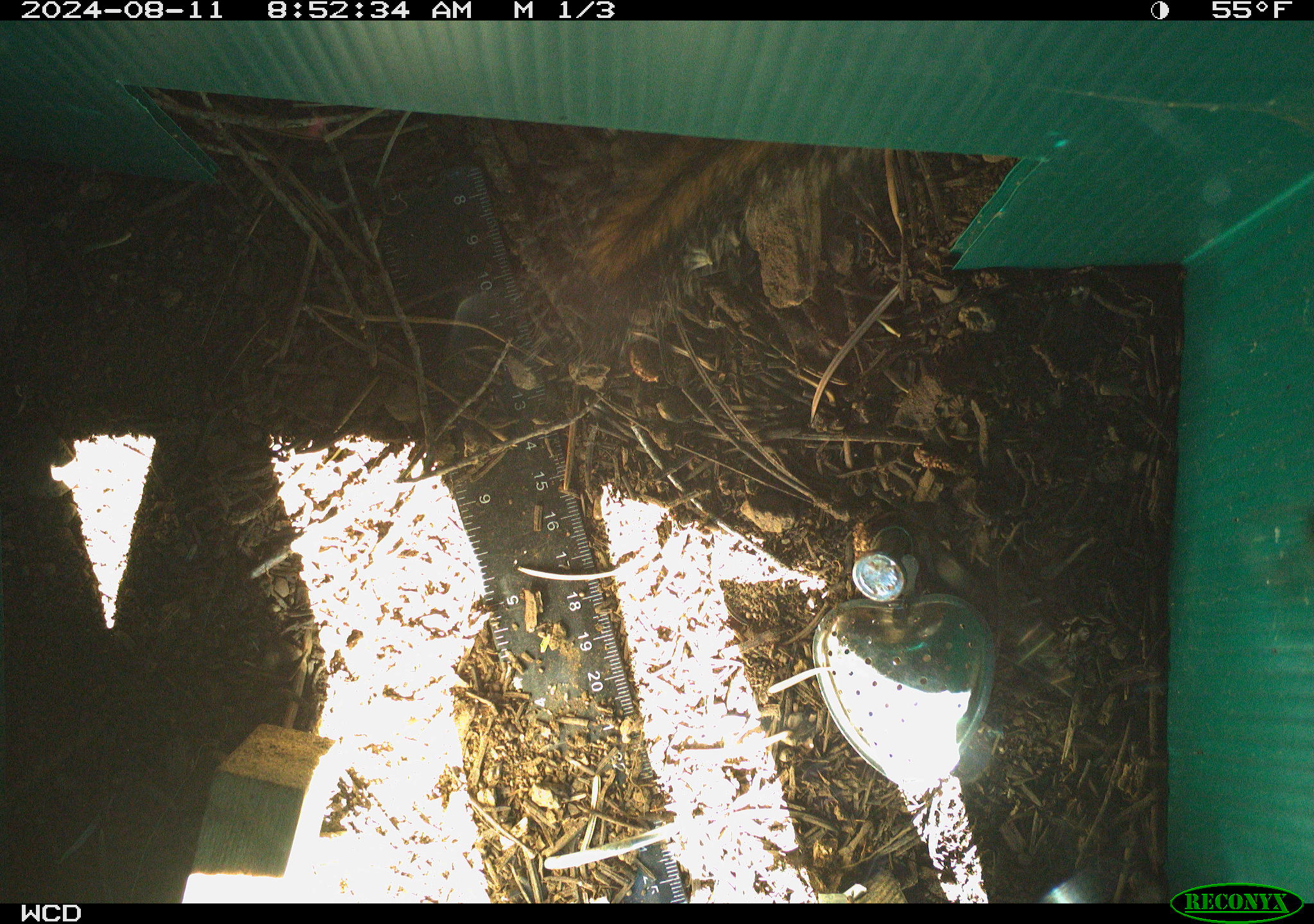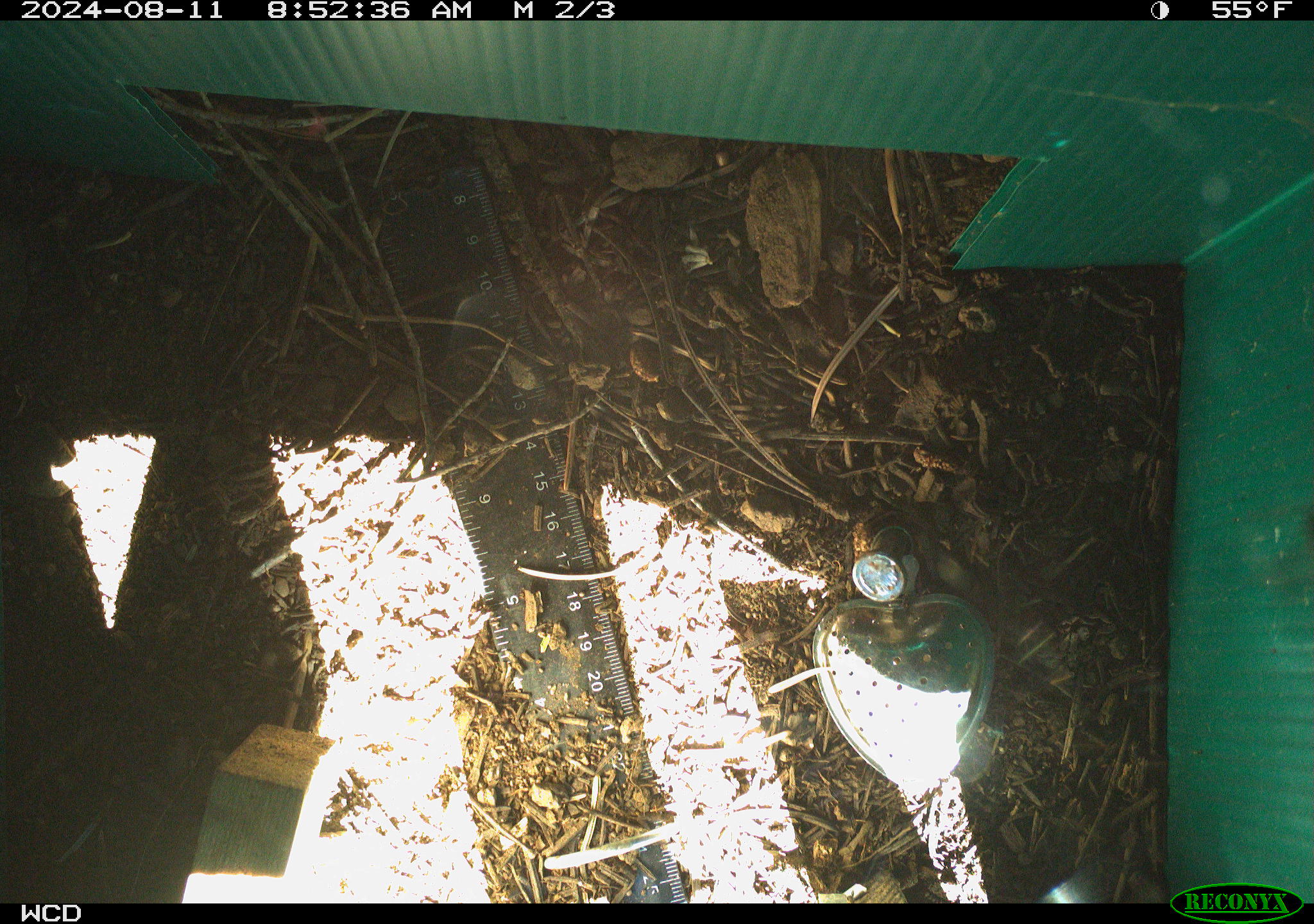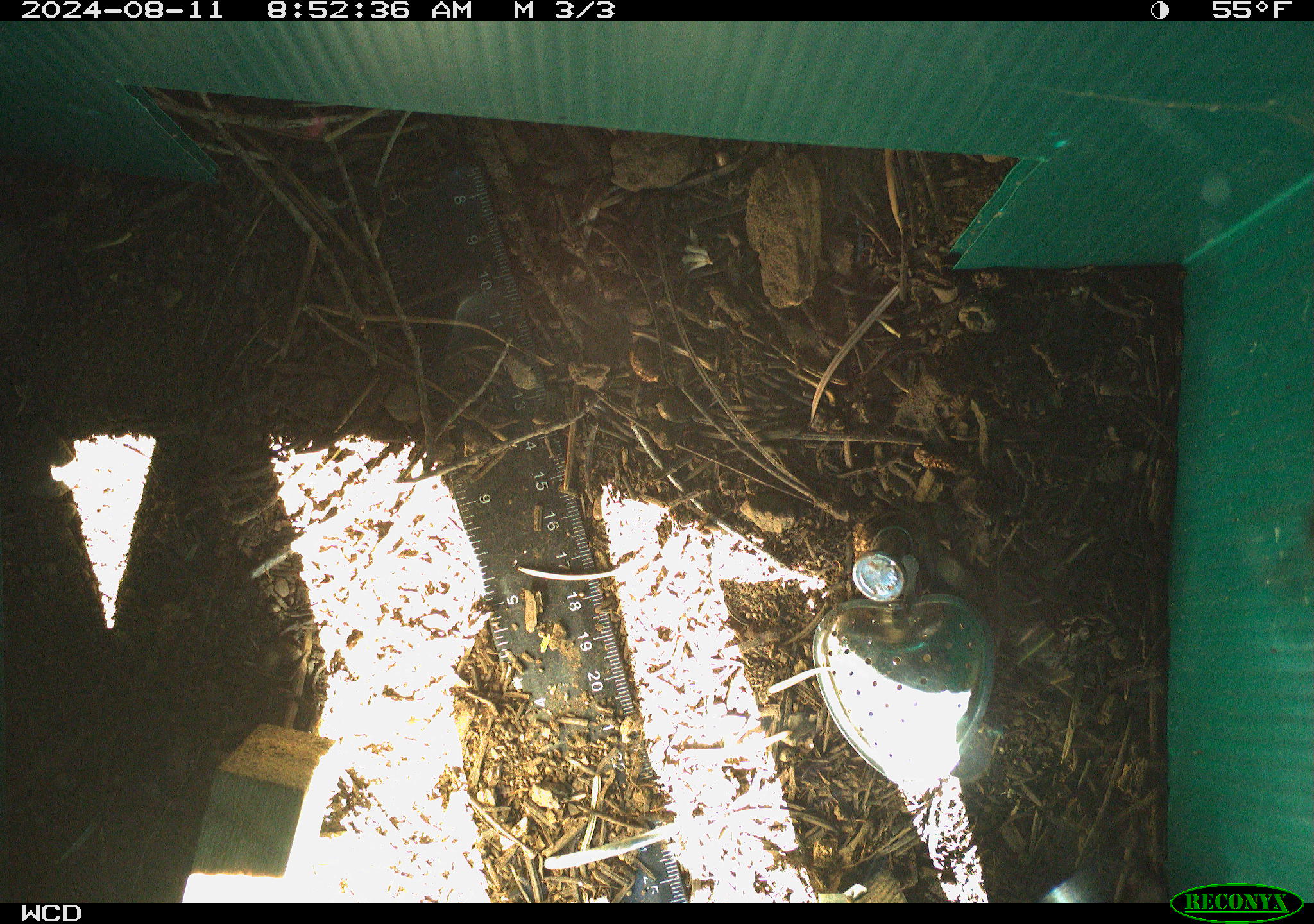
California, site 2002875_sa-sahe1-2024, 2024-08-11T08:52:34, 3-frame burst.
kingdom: Animalia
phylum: Chordata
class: Mammalia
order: Rodentia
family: Sciuridae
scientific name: Sciuridae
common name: squirrels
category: sciuridae family